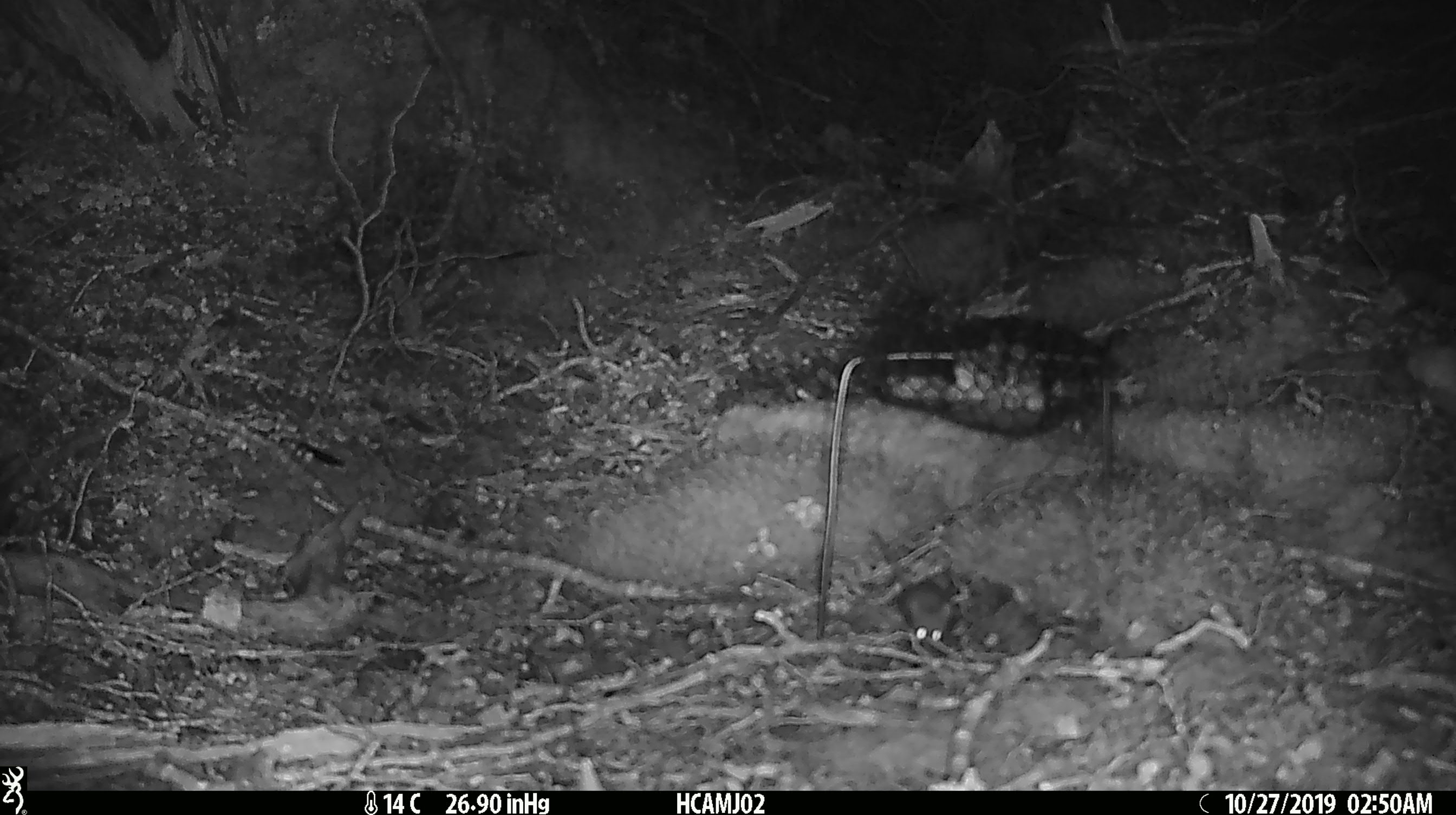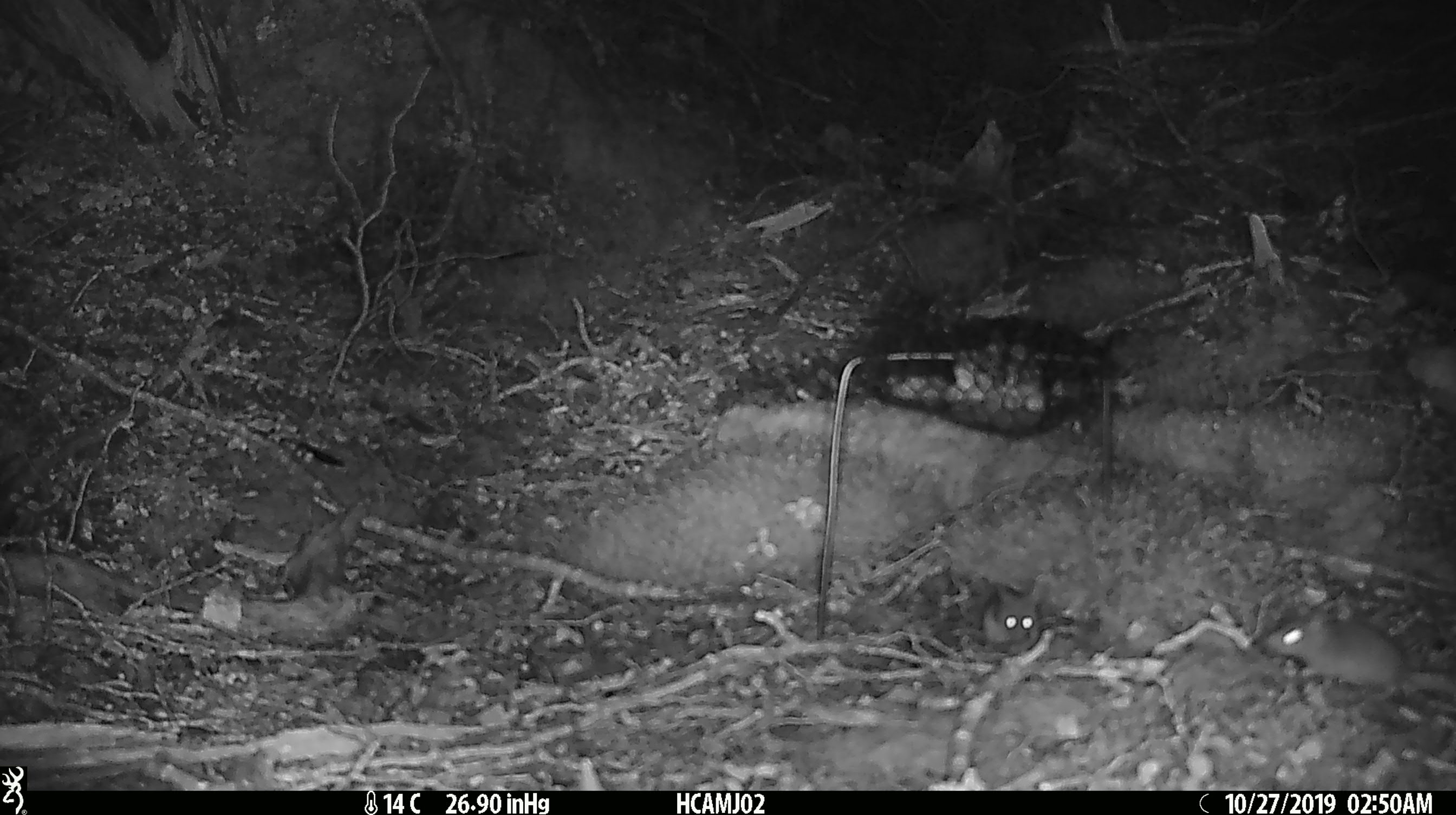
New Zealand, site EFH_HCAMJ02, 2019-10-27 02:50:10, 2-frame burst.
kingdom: Animalia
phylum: Chordata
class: Mammalia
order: Rodentia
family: Muridae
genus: Mus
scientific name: Mus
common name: mouse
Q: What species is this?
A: Mouse (Mus).